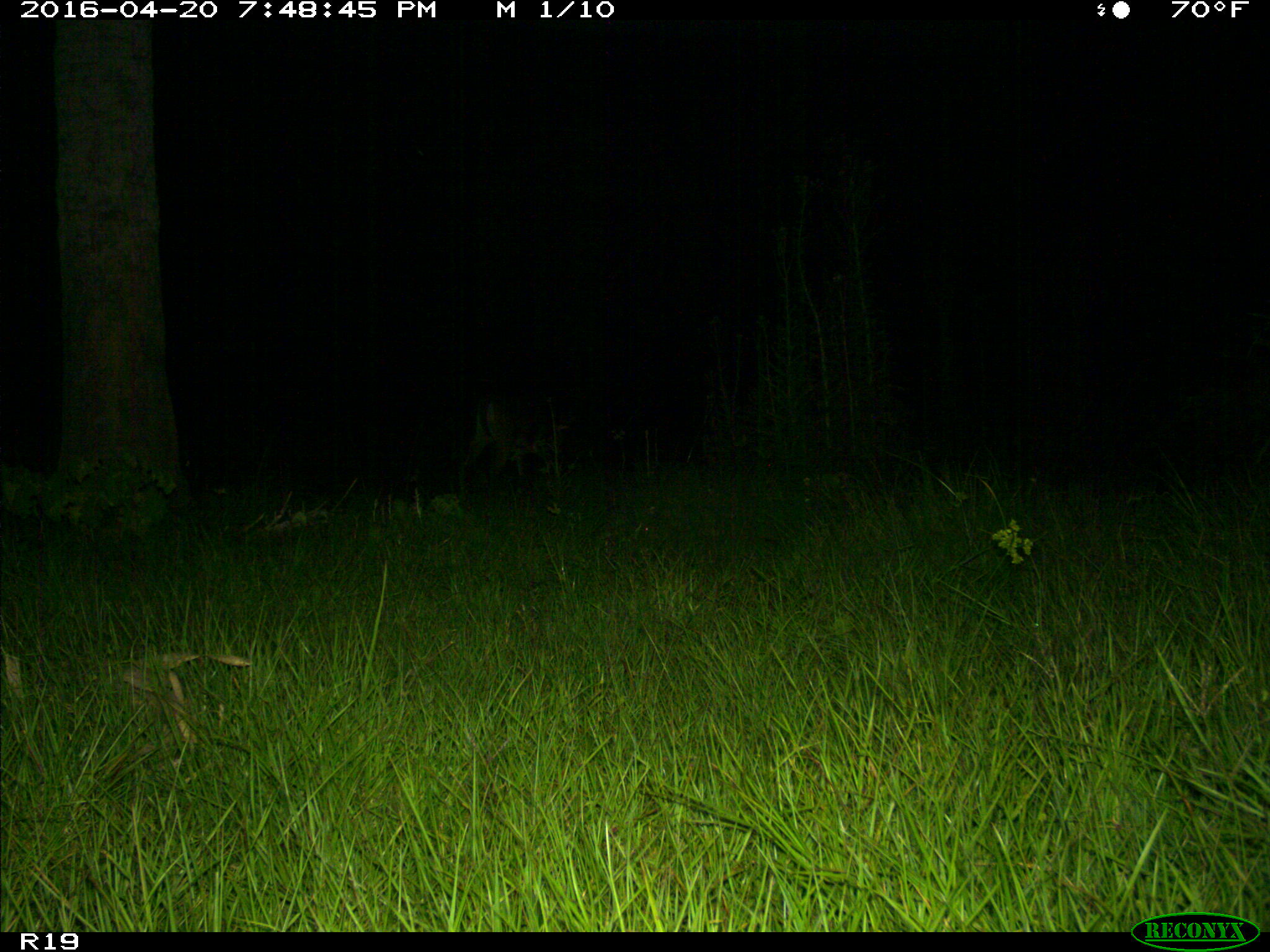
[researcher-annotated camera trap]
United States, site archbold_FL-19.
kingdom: Animalia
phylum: Chordata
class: Mammalia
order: Artiodactyla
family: Cervidae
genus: Odocoileus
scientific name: Odocoileus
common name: deer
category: unidentified deer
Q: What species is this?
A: Unidentified deer (deer) (Odocoileus).